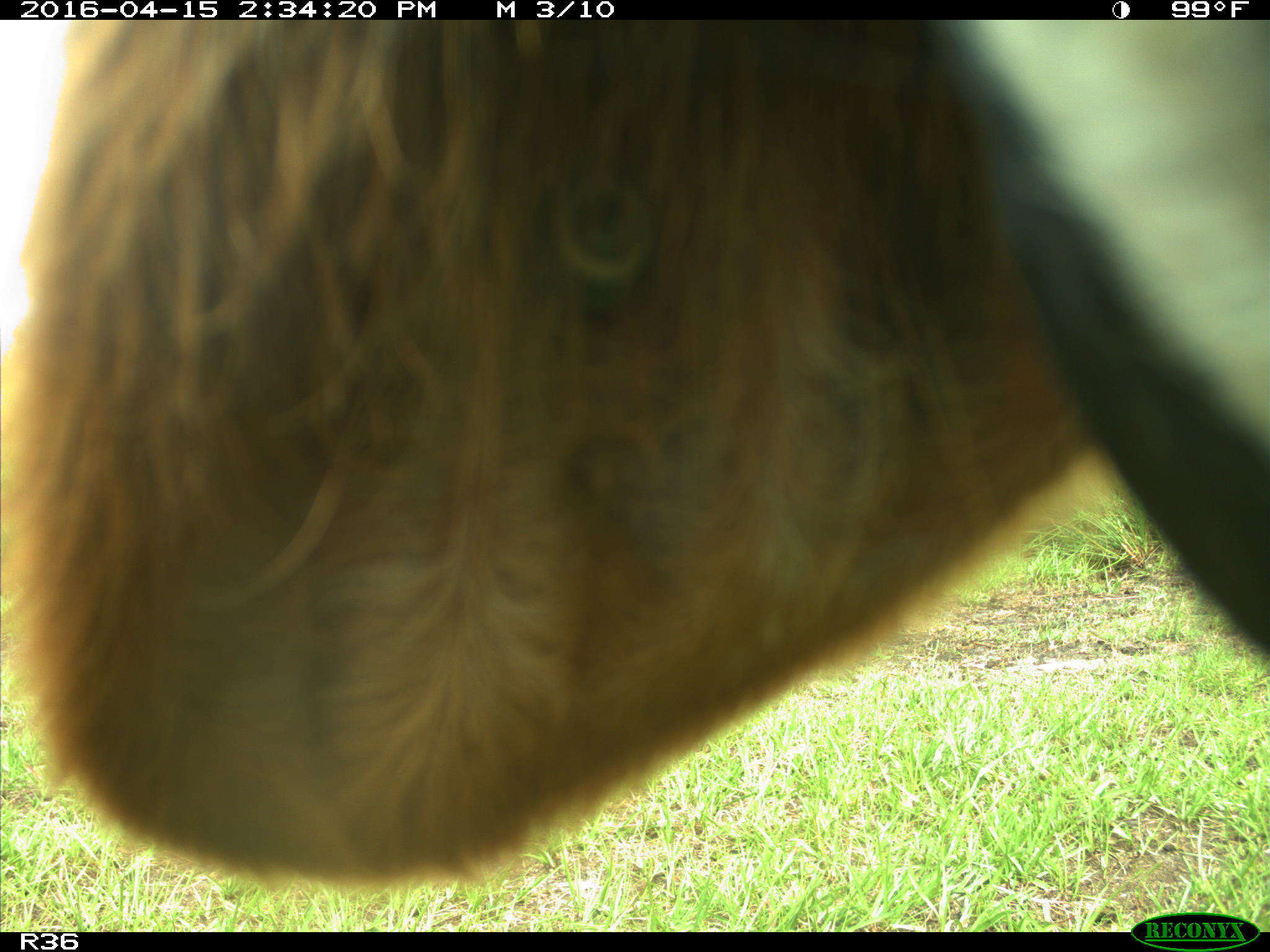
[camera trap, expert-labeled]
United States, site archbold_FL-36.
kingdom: Animalia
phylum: Chordata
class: Mammalia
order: Artiodactyla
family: Bovidae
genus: Bos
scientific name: Bos taurus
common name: domestic cow